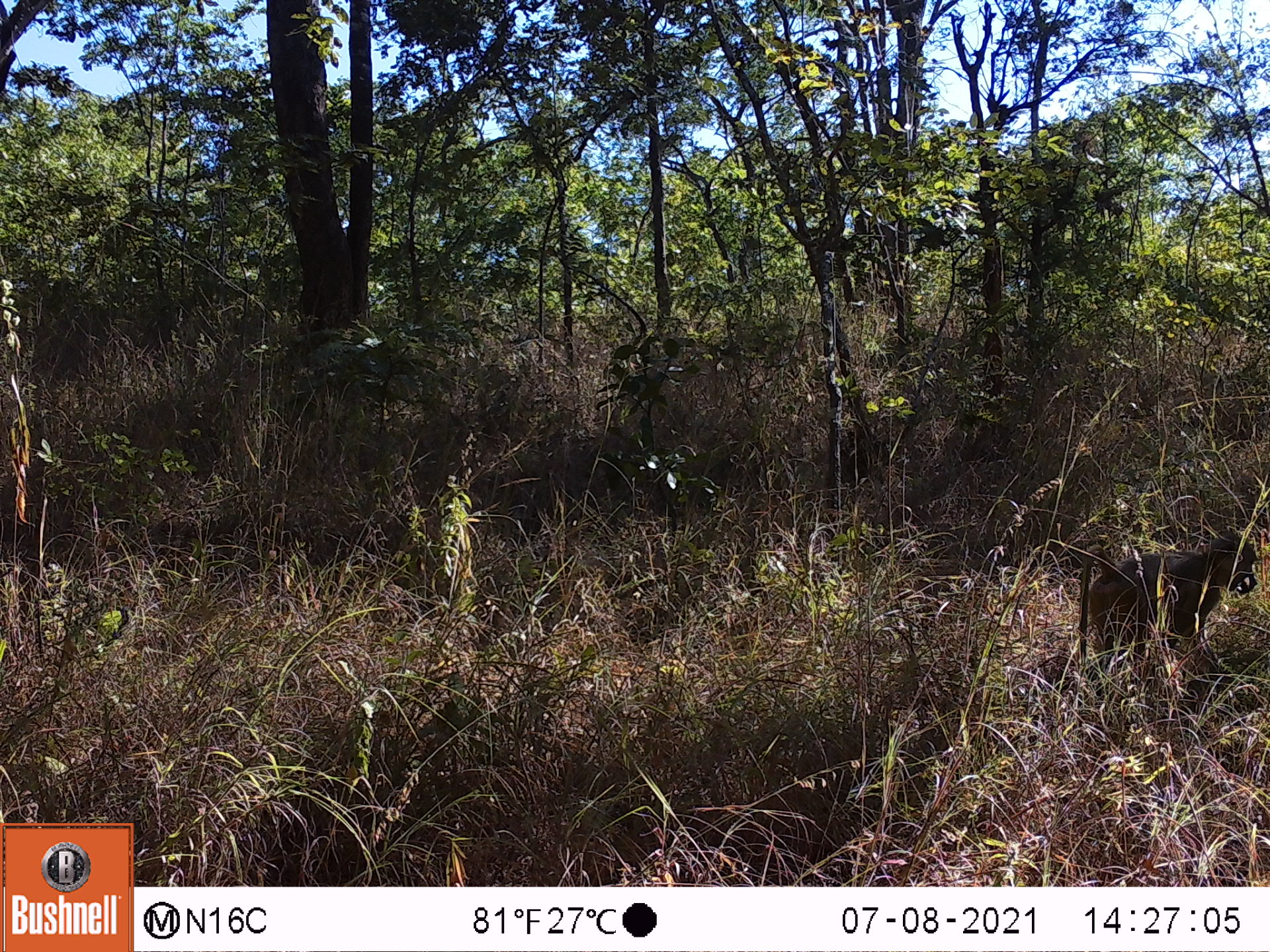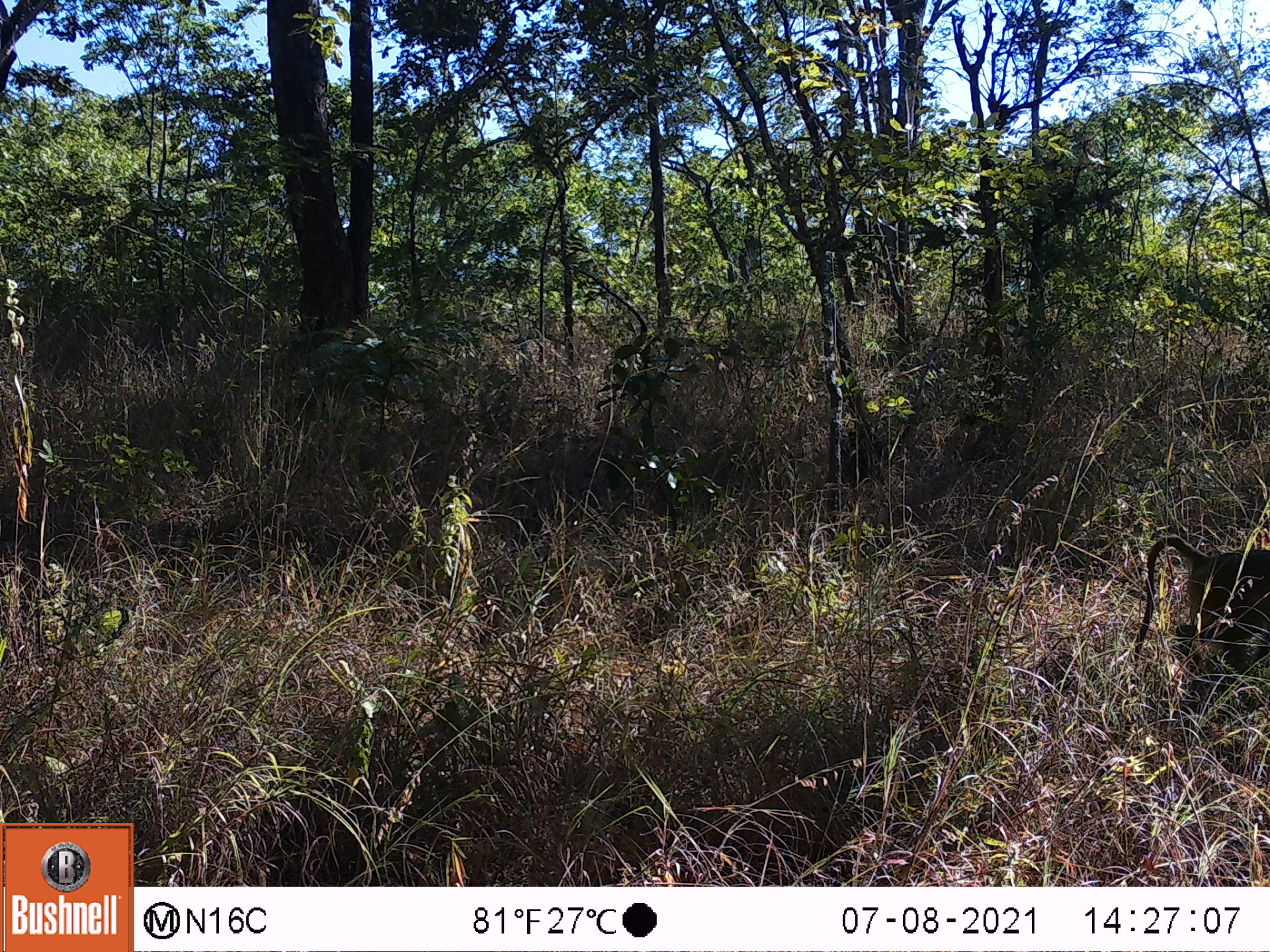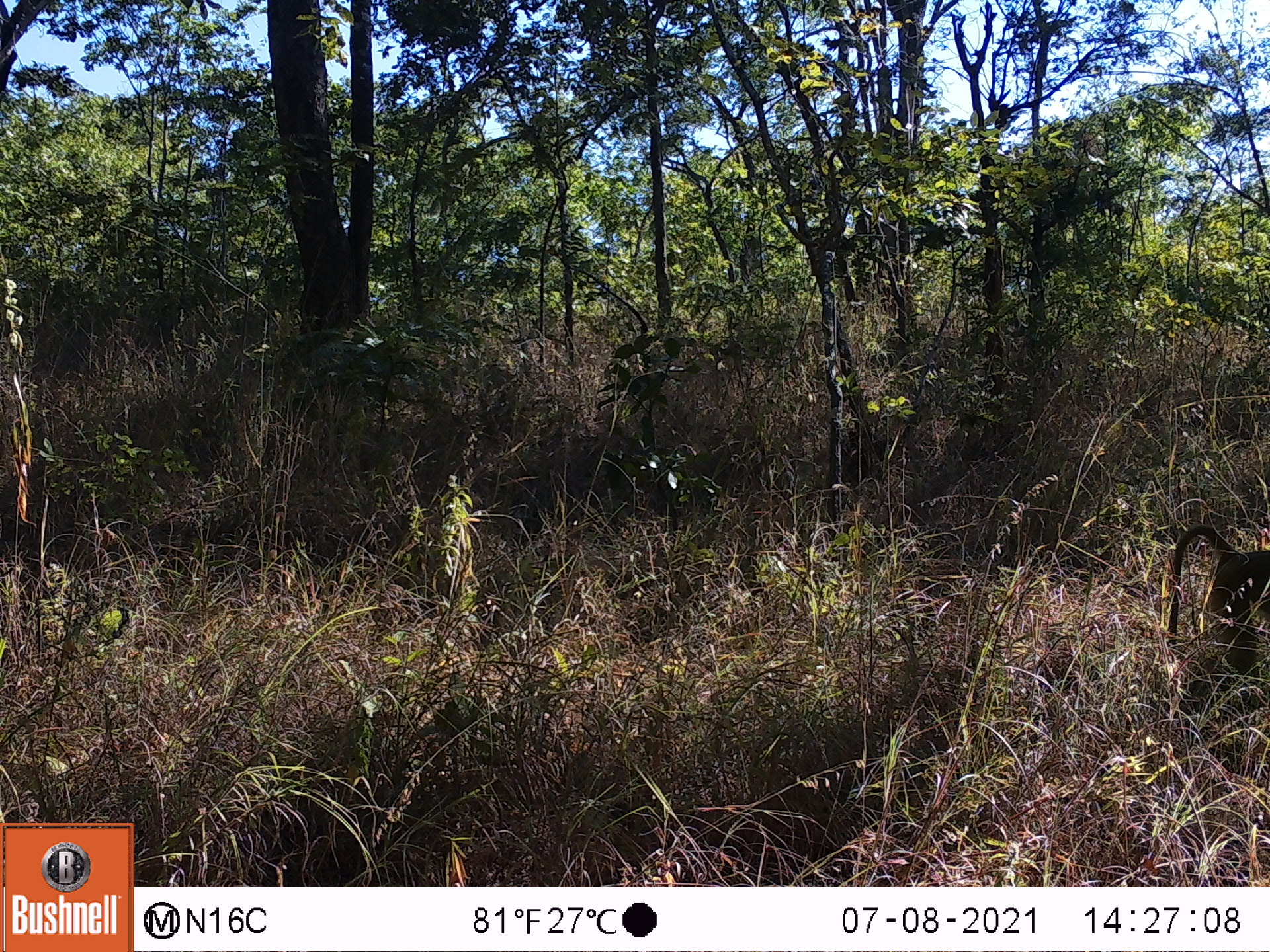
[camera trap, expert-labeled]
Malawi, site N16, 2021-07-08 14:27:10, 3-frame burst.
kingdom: Animalia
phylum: Chordata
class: Mammalia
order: Primates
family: Cercopithecidae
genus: Papio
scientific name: Papio cynocephalus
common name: yellow baboon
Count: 1.